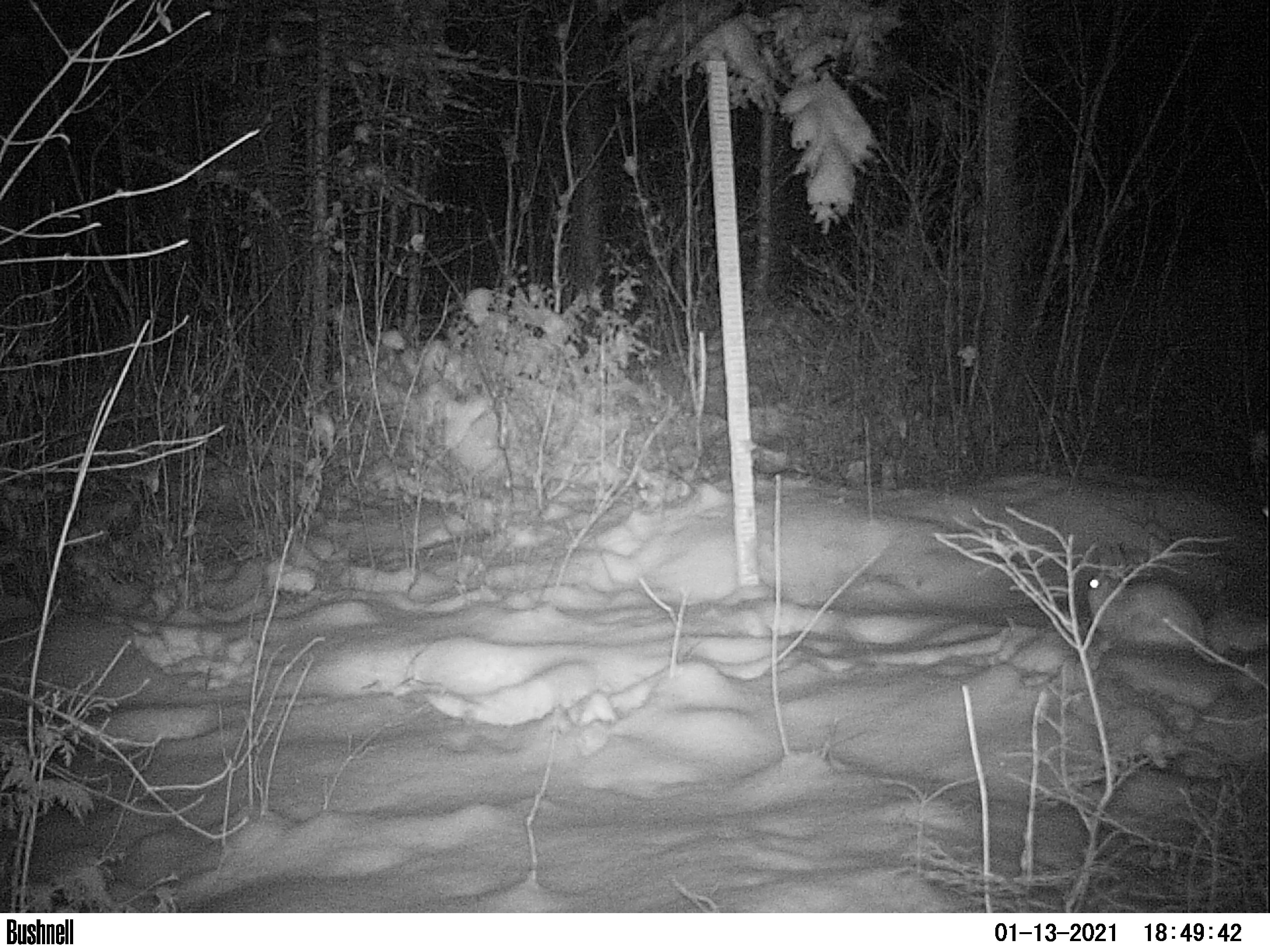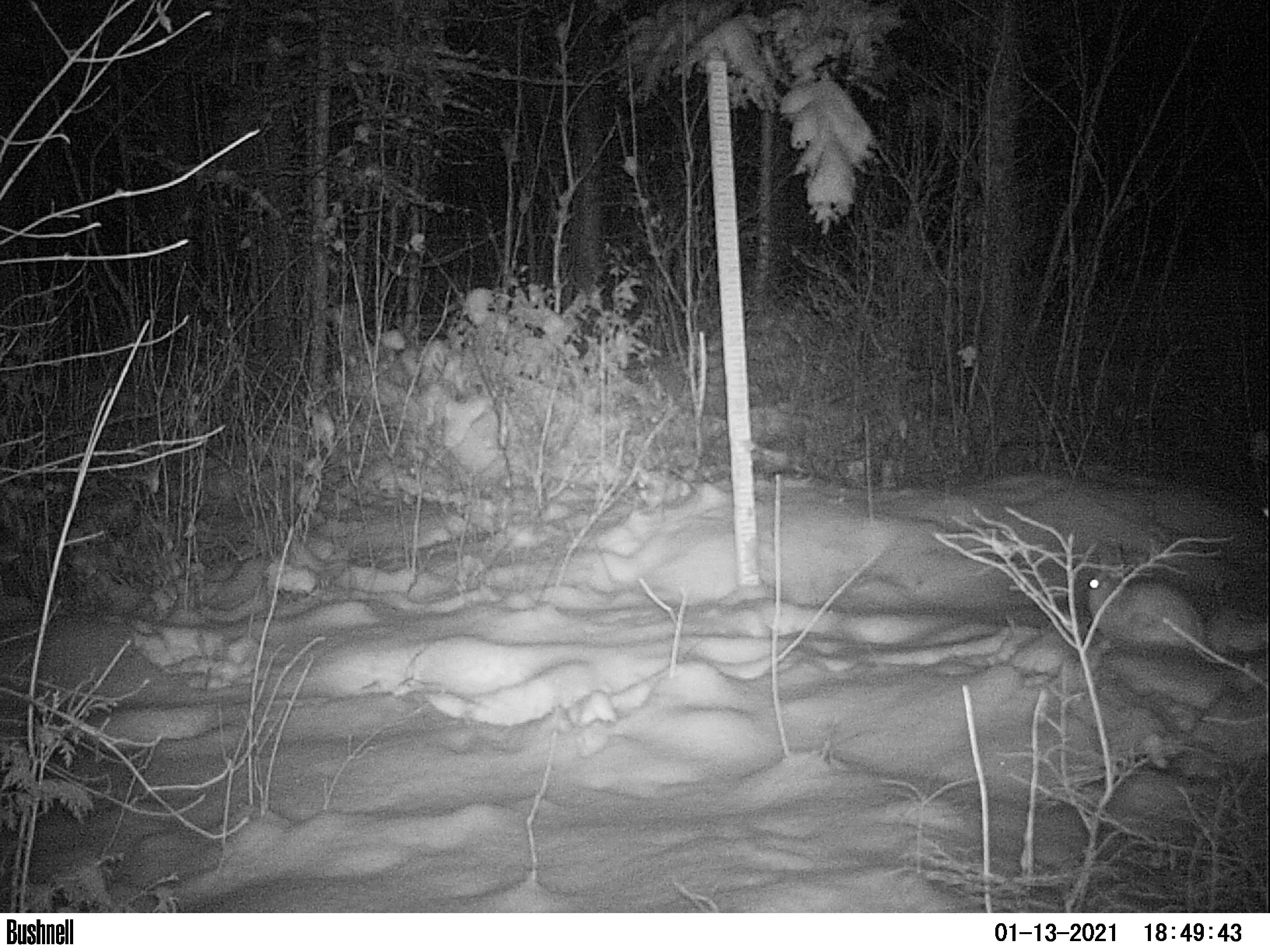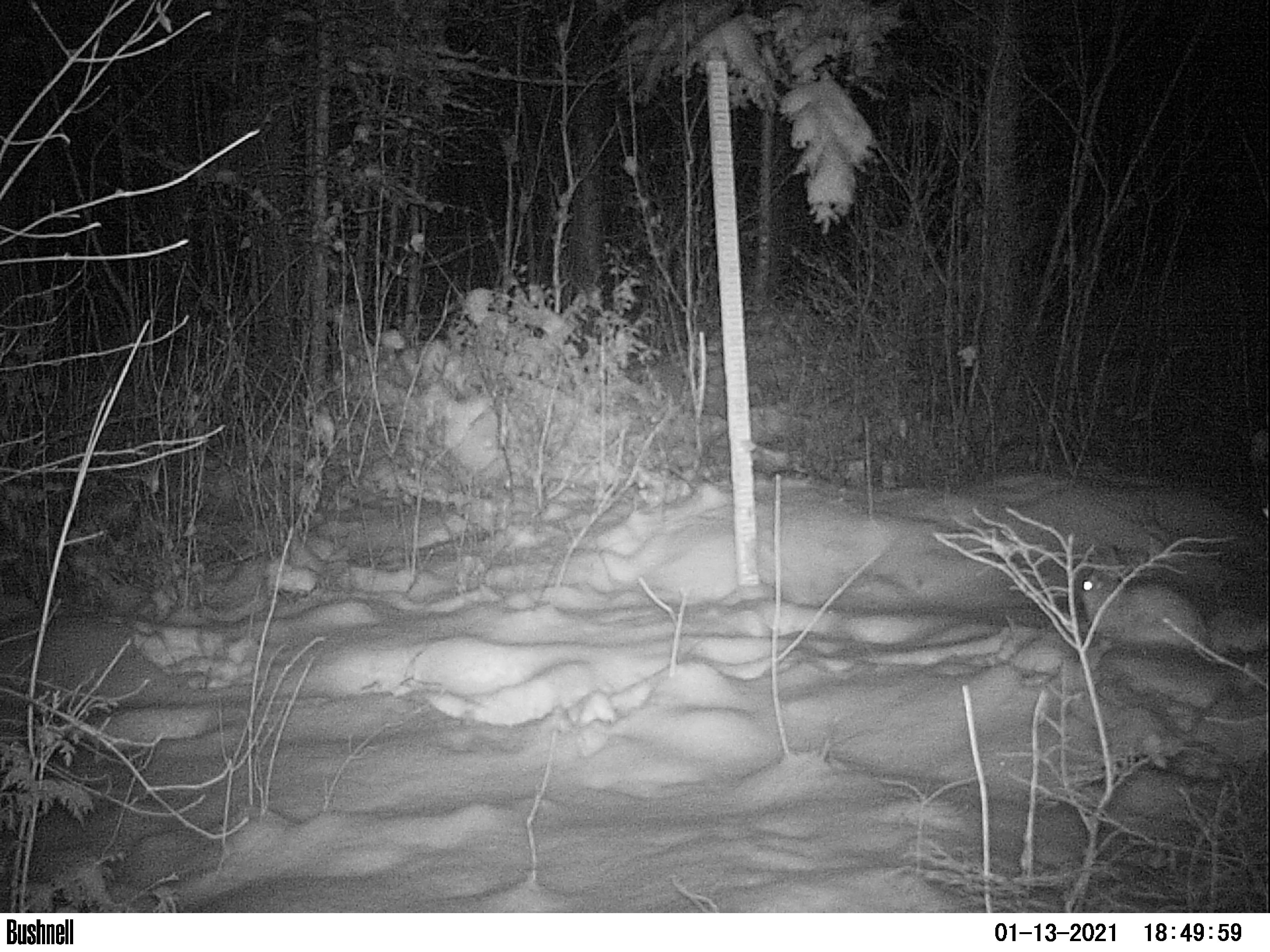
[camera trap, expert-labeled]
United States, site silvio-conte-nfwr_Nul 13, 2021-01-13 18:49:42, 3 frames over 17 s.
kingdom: Animalia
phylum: Chordata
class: Mammalia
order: Lagomorpha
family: Leporidae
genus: Lepus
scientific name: Lepus americanus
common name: snowshoe hare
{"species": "snowshoe hare (Lepus americanus)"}